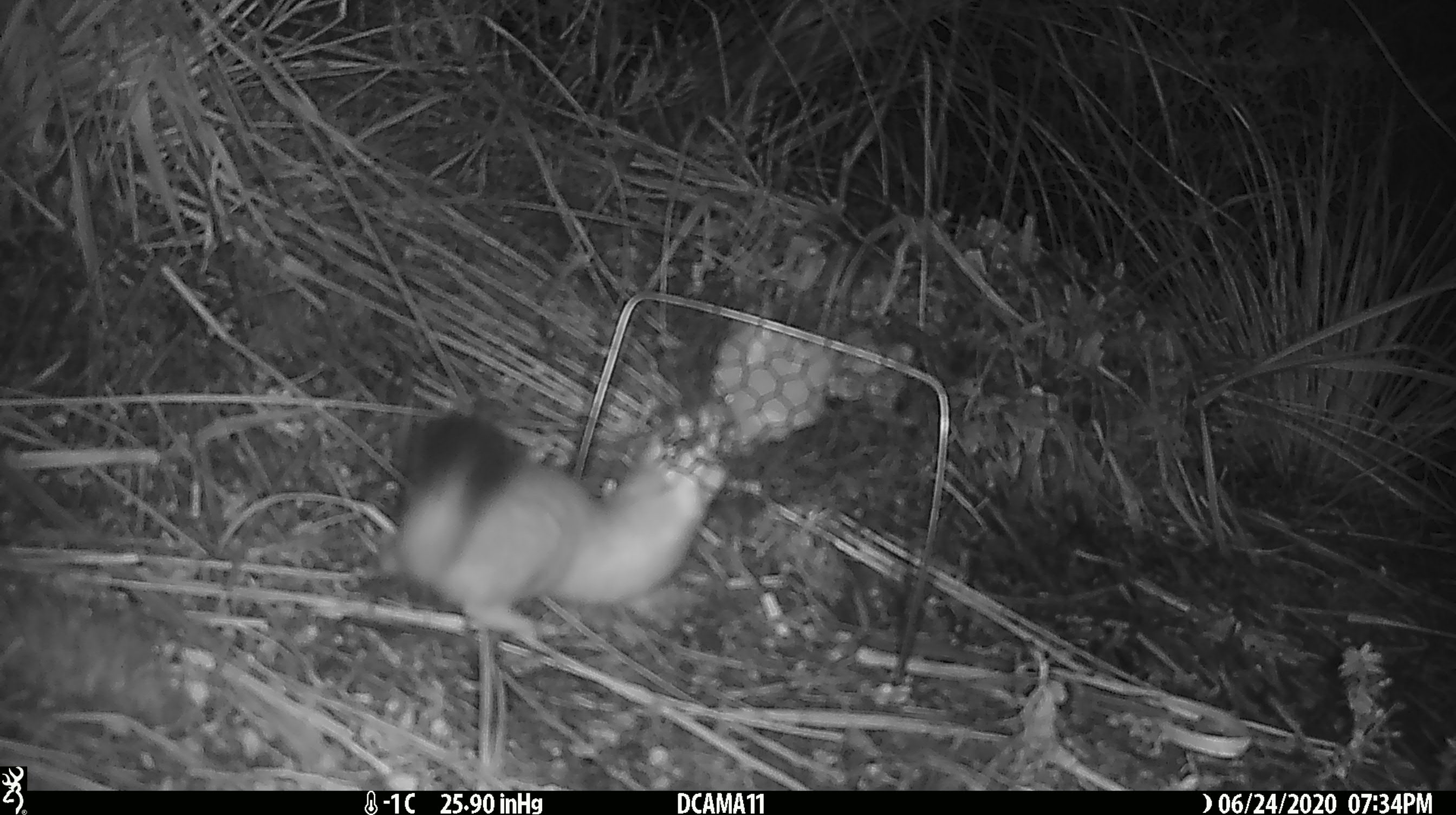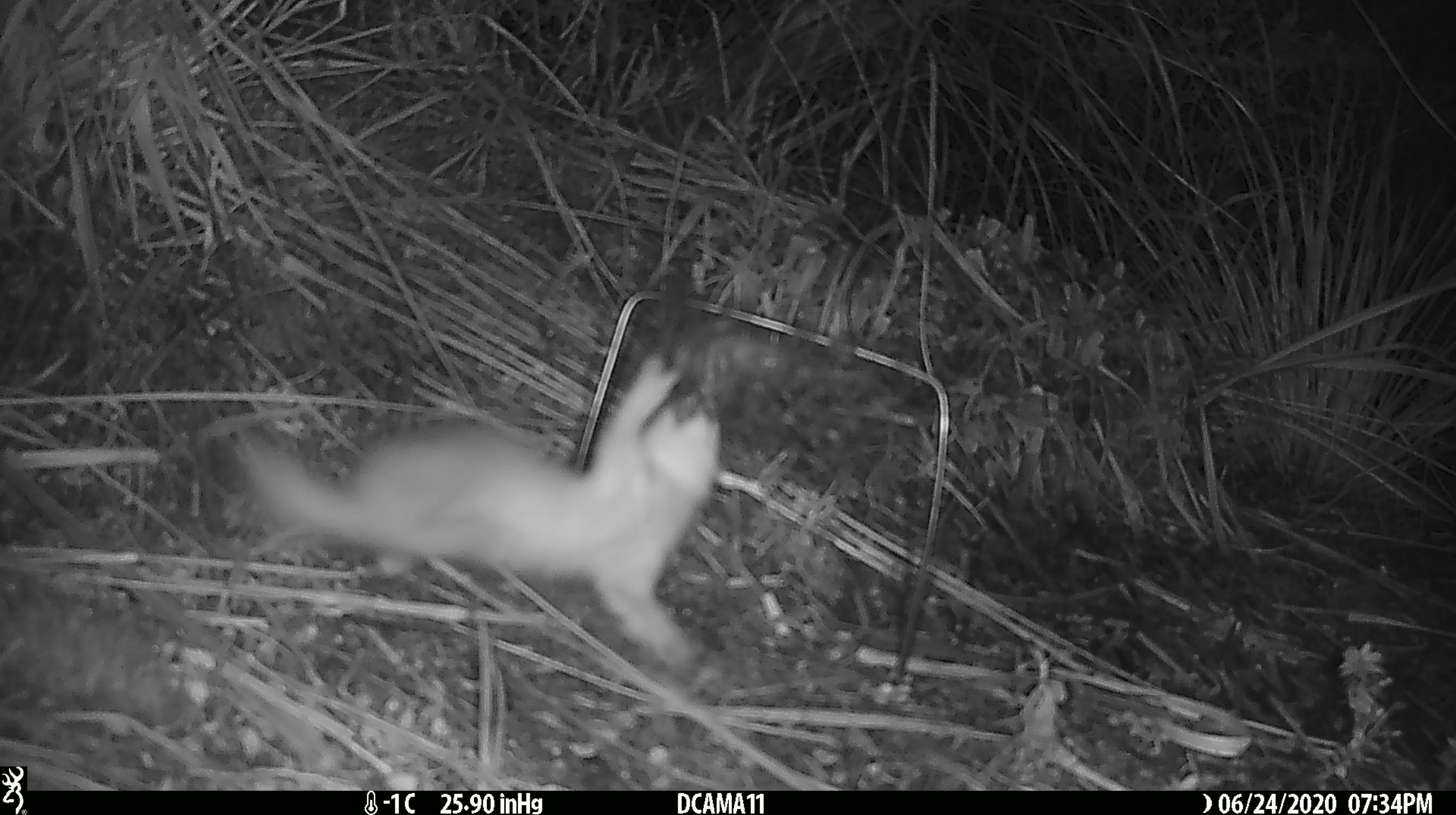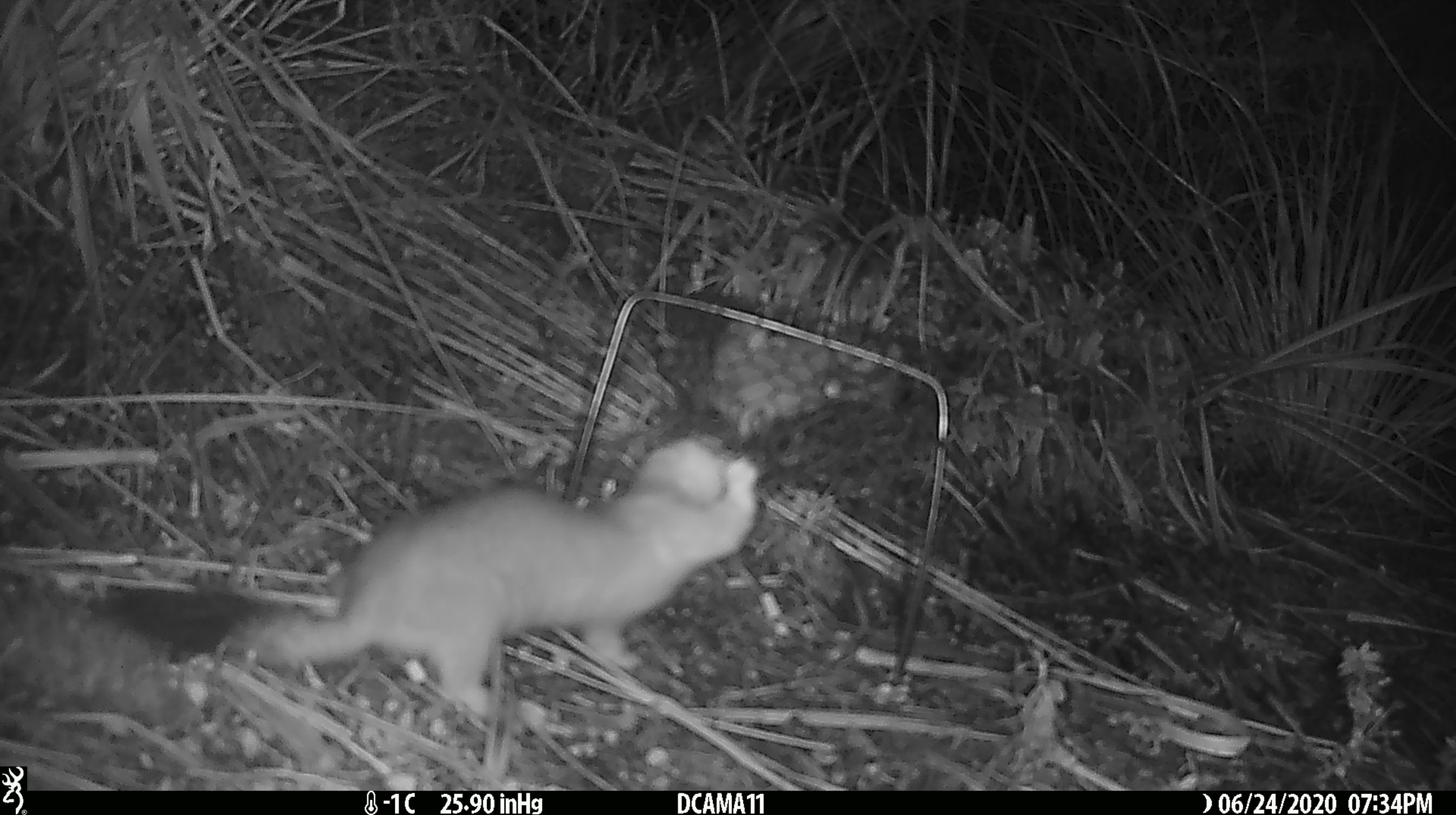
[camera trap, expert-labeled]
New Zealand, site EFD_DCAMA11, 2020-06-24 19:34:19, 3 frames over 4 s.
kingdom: Animalia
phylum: Chordata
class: Mammalia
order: Carnivora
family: Mustelidae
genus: Mustela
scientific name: Mustela erminea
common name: stoat